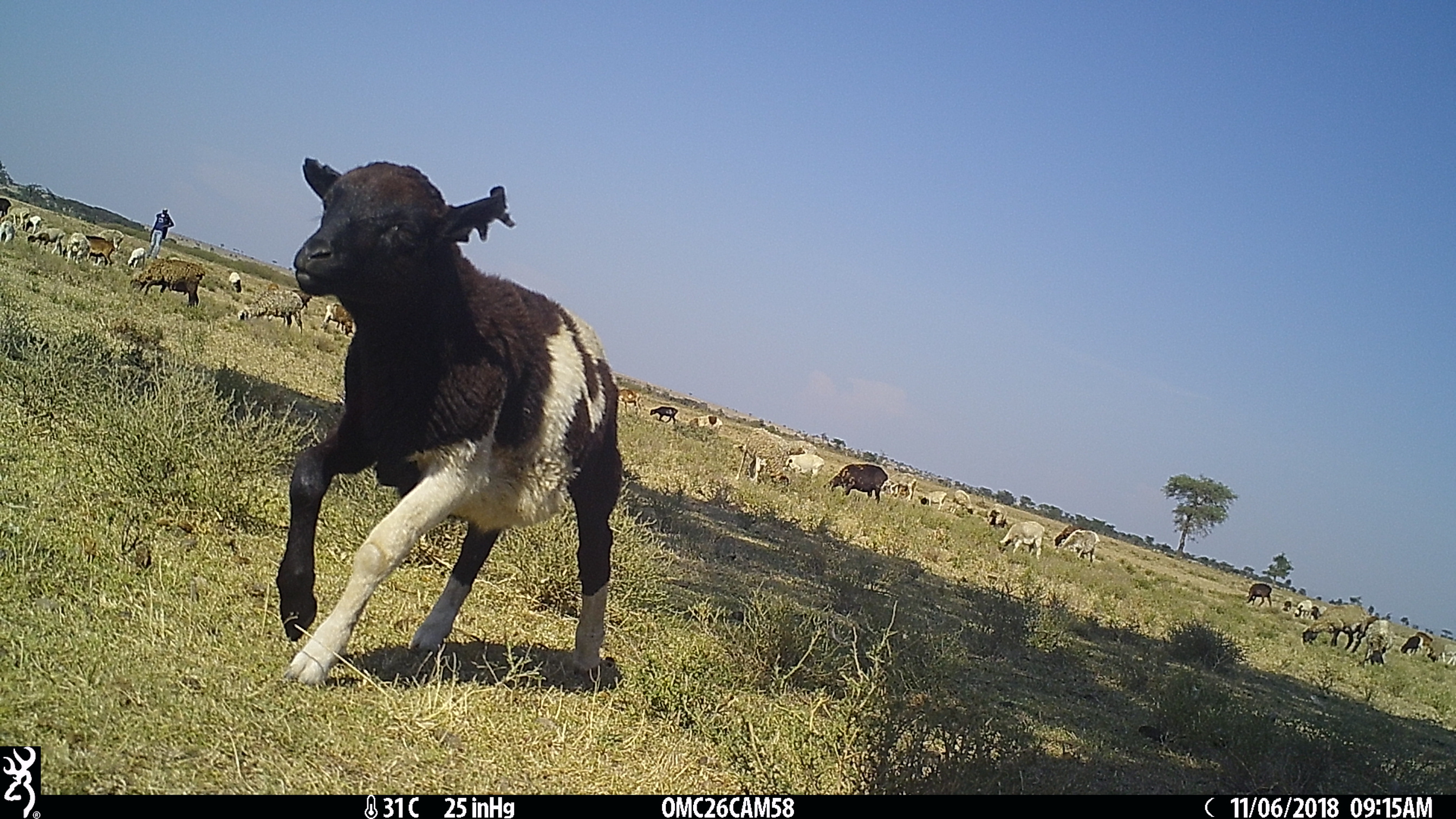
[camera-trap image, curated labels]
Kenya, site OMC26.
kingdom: Animalia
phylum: Chordata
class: Mammalia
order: Artiodactyla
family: Bovidae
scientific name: Bovidae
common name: sheep or goat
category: shoat